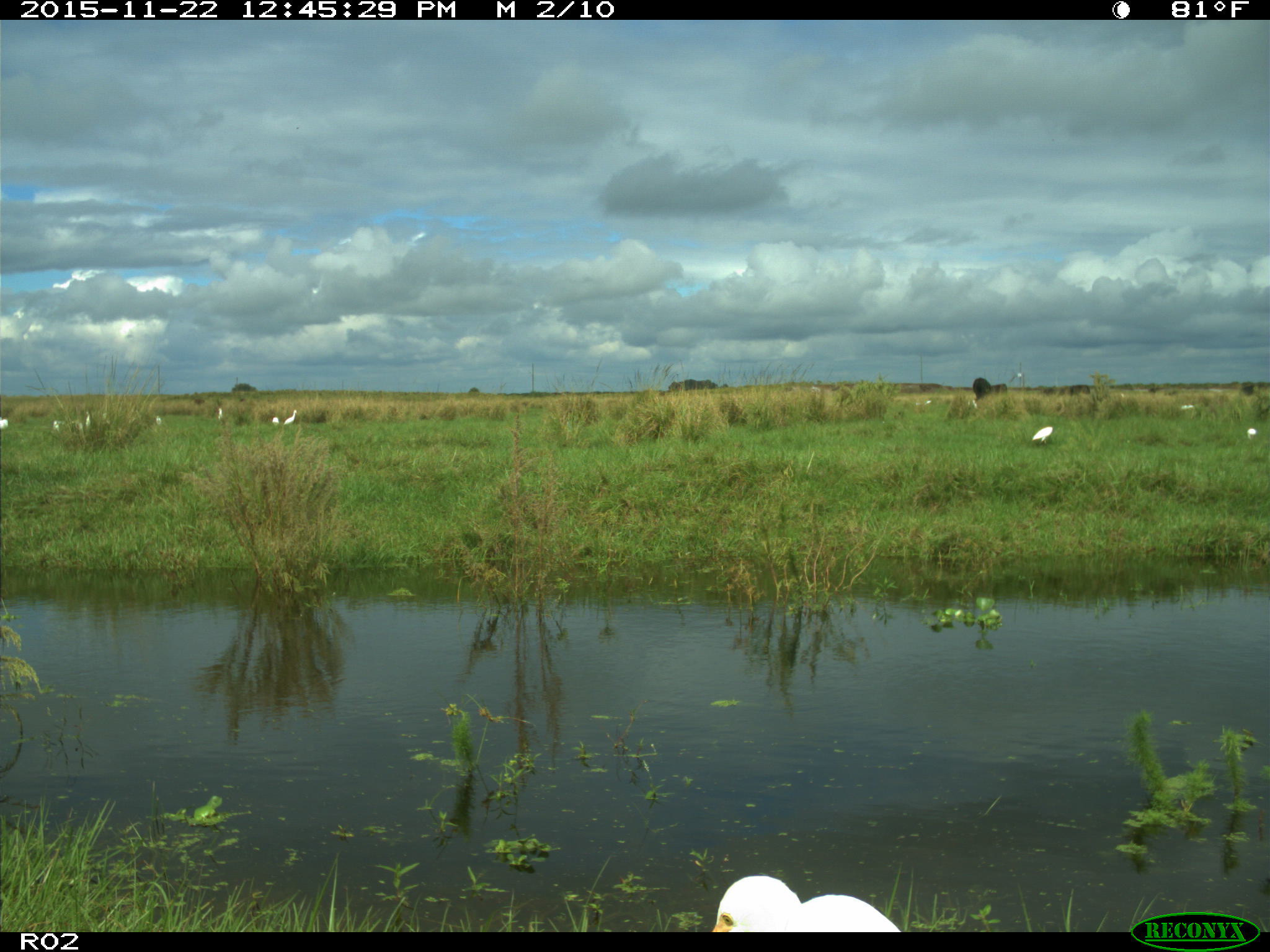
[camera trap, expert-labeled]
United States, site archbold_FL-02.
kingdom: Animalia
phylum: Chordata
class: Mammalia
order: Artiodactyla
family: Bovidae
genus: Bos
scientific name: Bos taurus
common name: domestic cow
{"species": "Bos taurus (domestic cow)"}